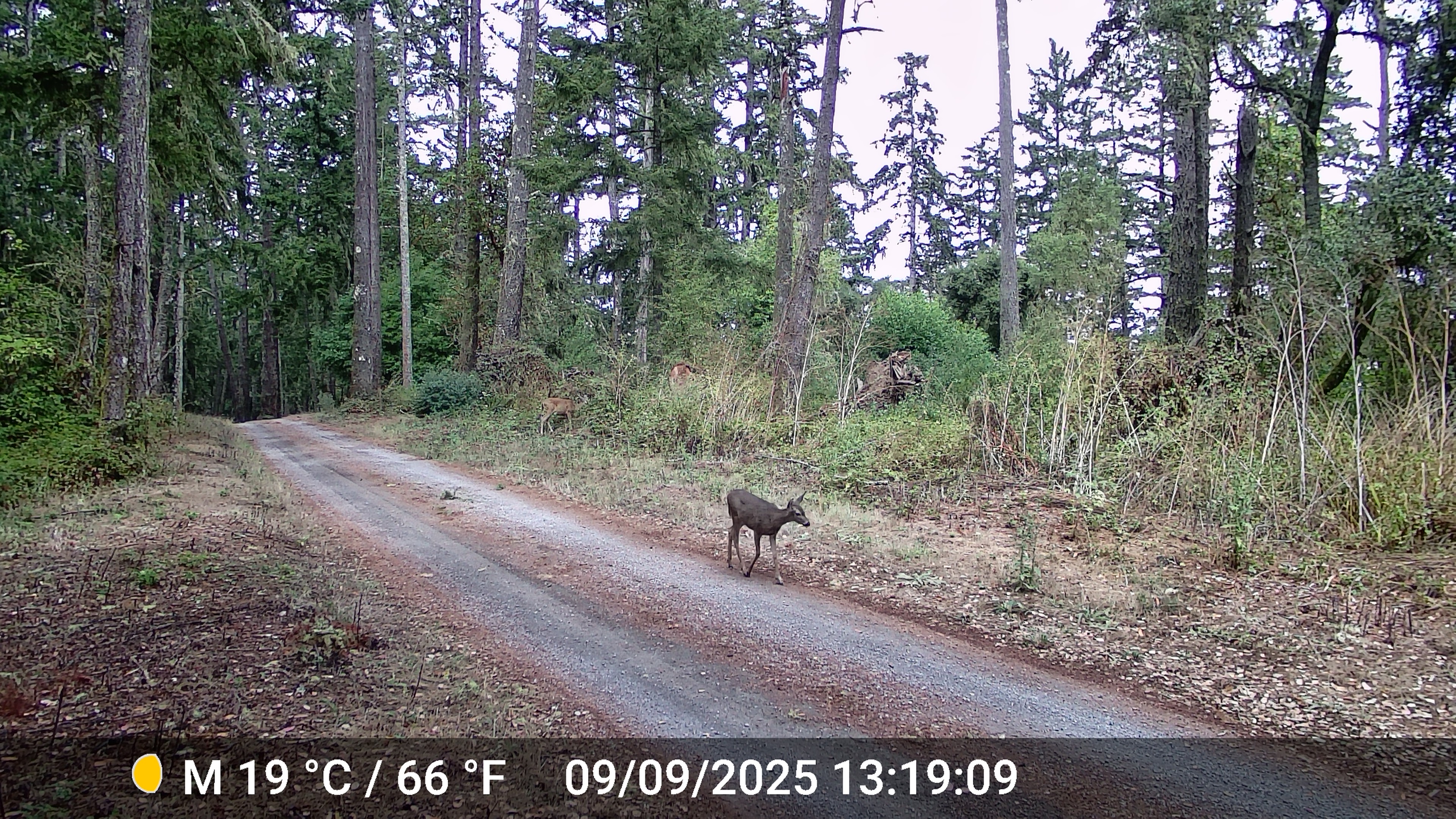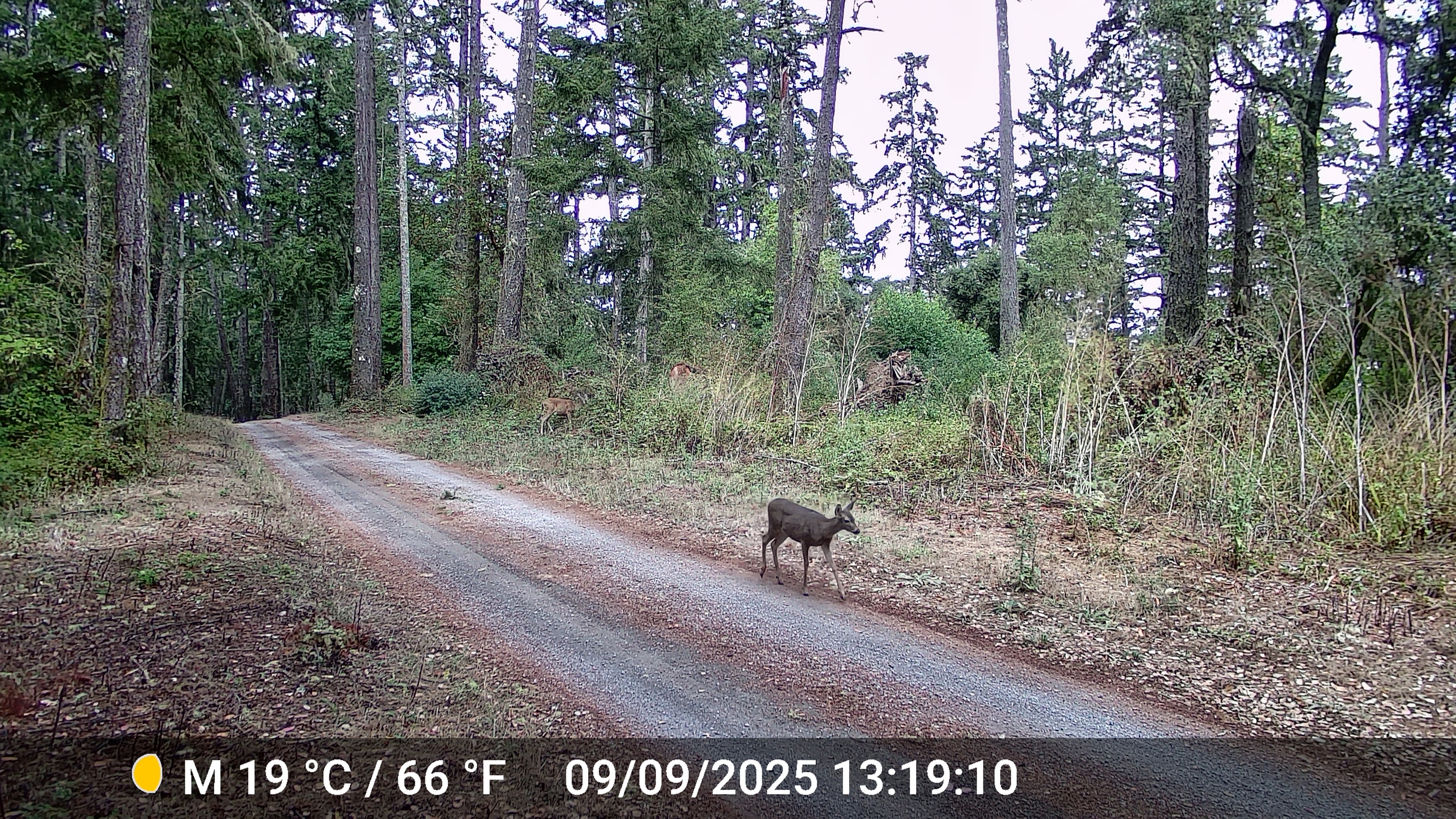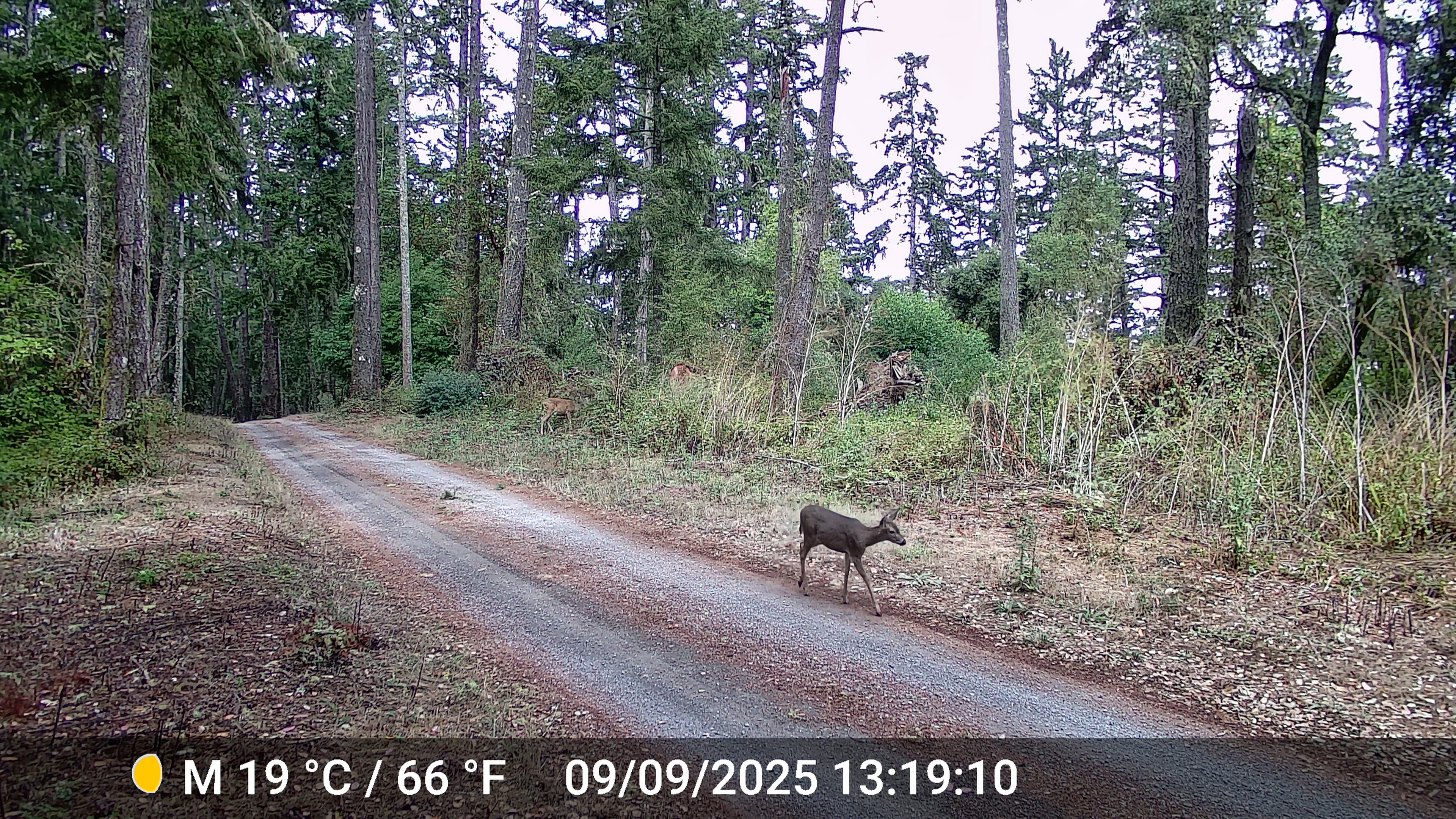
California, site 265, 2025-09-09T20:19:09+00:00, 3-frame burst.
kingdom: Animalia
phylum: Chordata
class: Mammalia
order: Artiodactyla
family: Cervidae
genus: Odocoileus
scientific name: Odocoileus hemionus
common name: mule deer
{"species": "mule deer (Odocoileus hemionus)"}